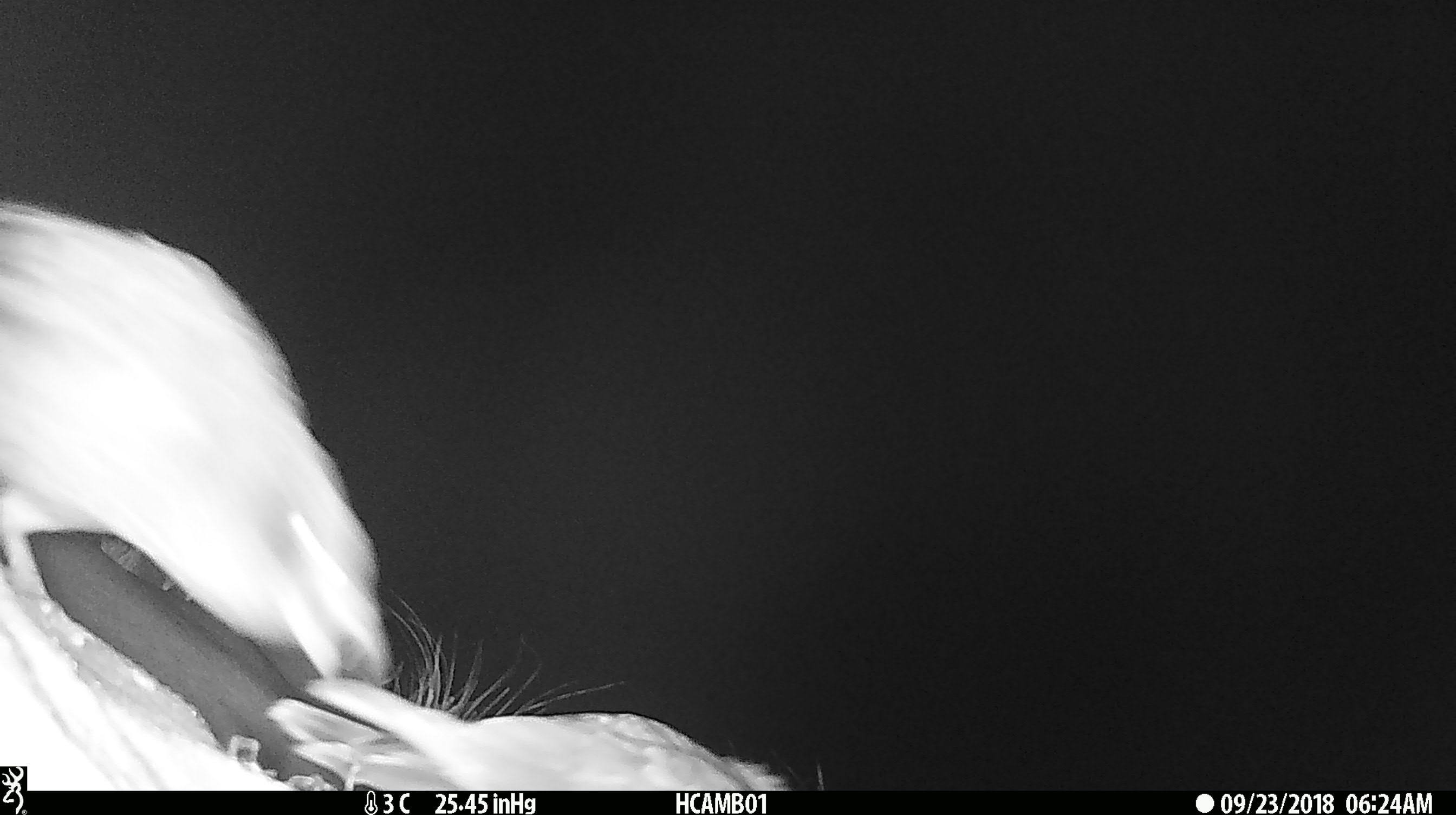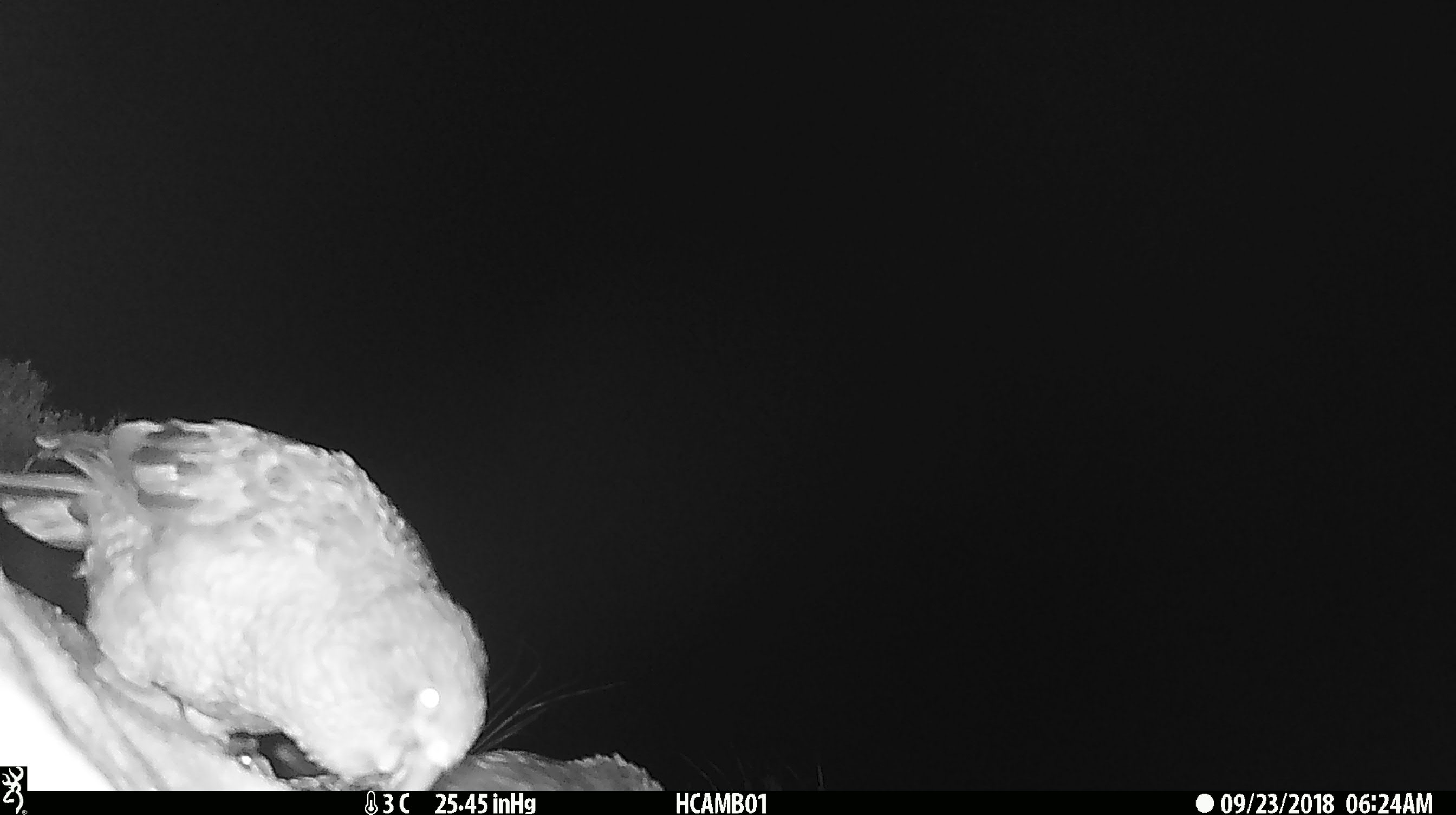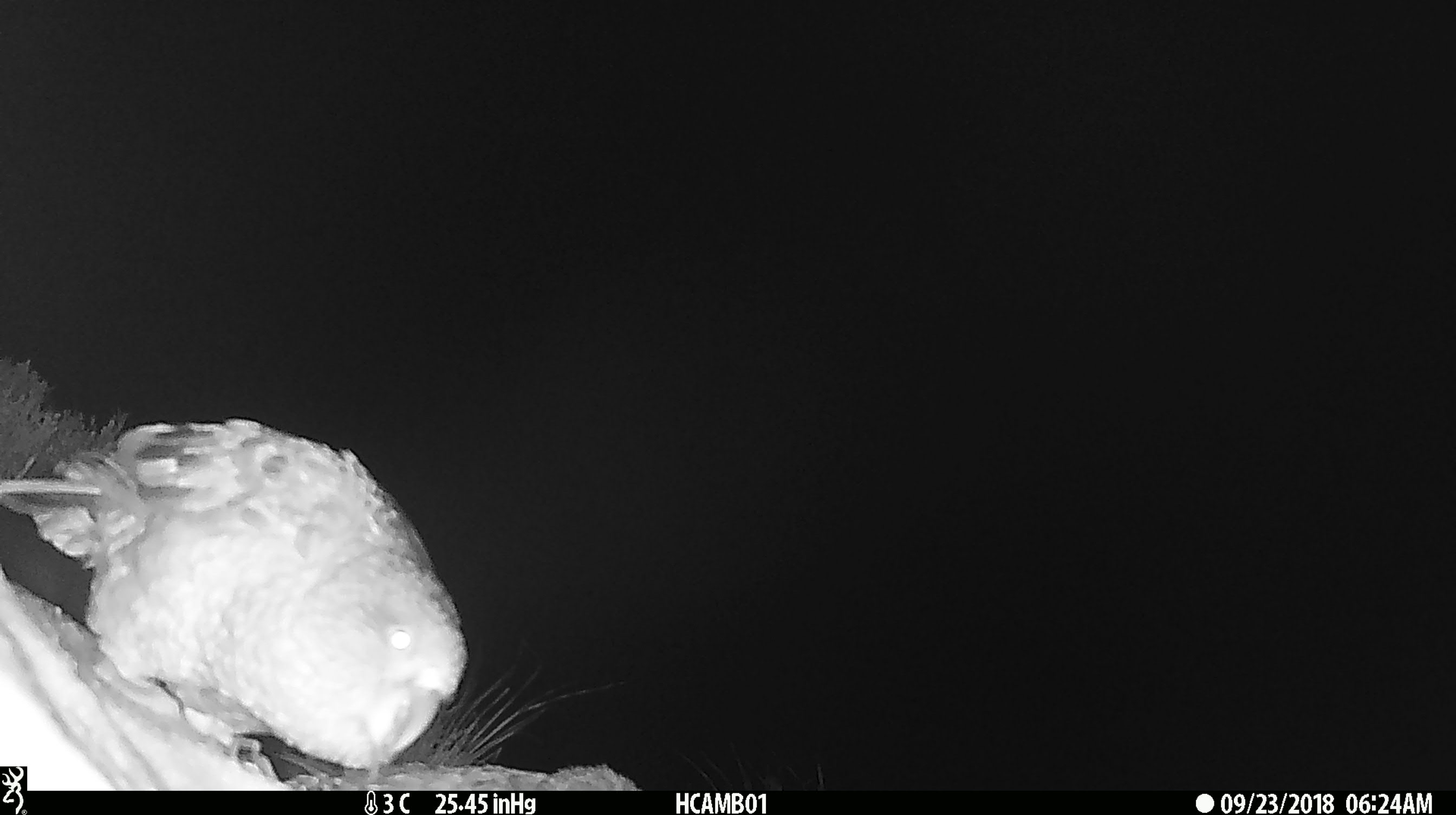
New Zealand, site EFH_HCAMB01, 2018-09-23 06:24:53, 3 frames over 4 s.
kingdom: Animalia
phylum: Chordata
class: Aves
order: Psittaciformes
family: Strigopidae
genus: Nestor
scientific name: Nestor notabilis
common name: kea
Kea (Nestor notabilis).